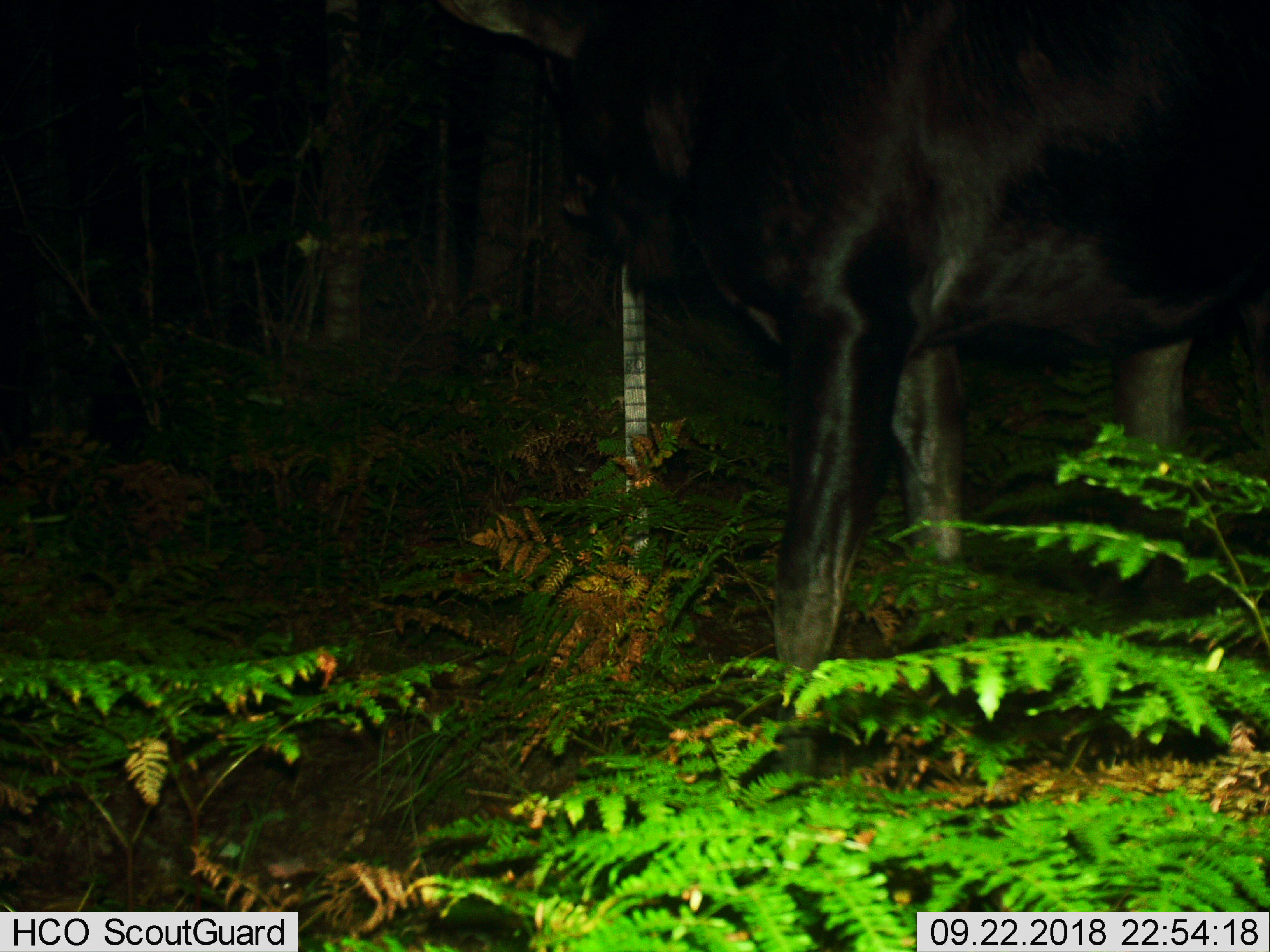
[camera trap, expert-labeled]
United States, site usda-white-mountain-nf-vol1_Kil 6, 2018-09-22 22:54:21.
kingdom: Animalia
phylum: Chordata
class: Mammalia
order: Artiodactyla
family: Cervidae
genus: Alces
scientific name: Alces alces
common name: moose